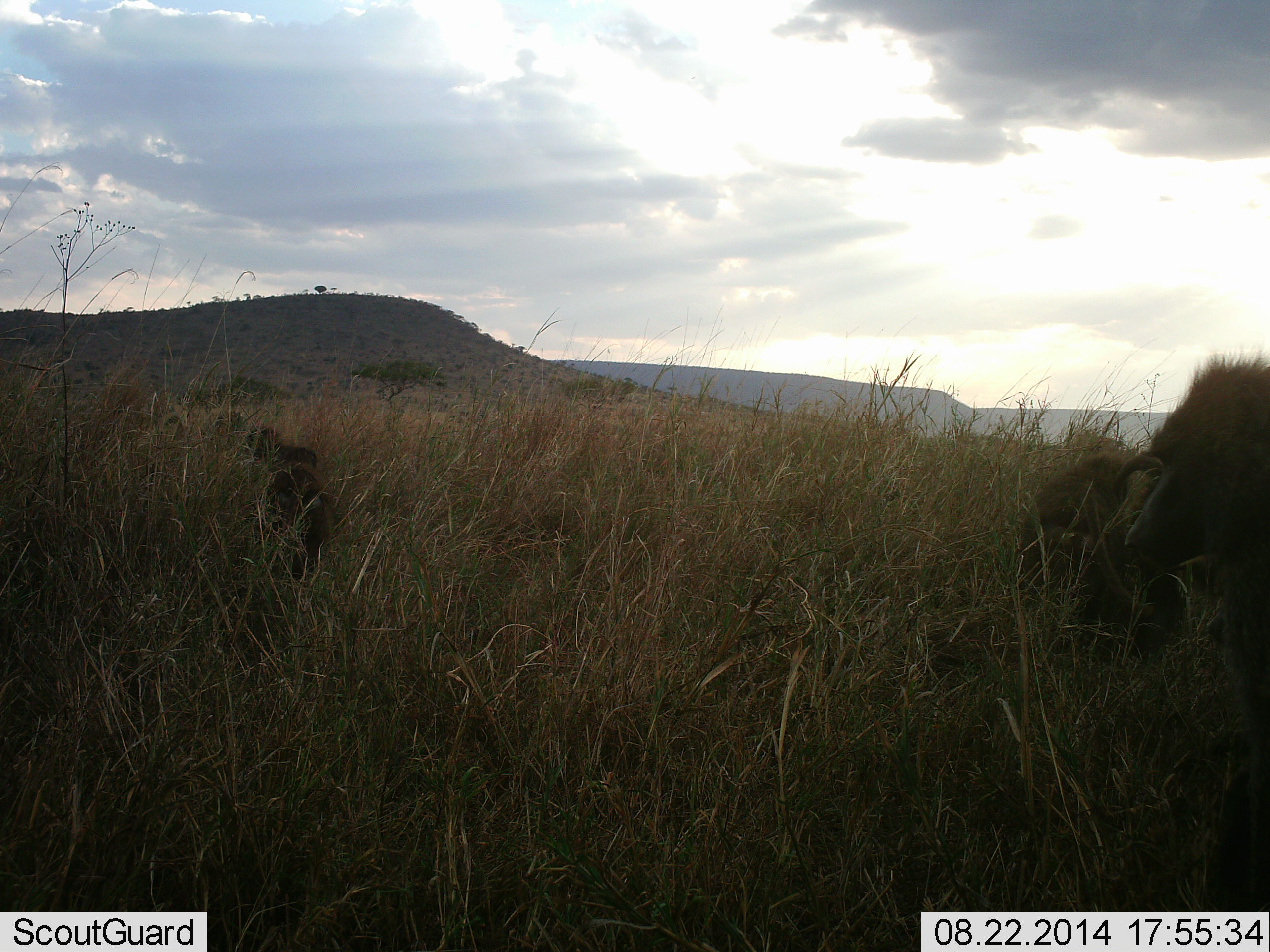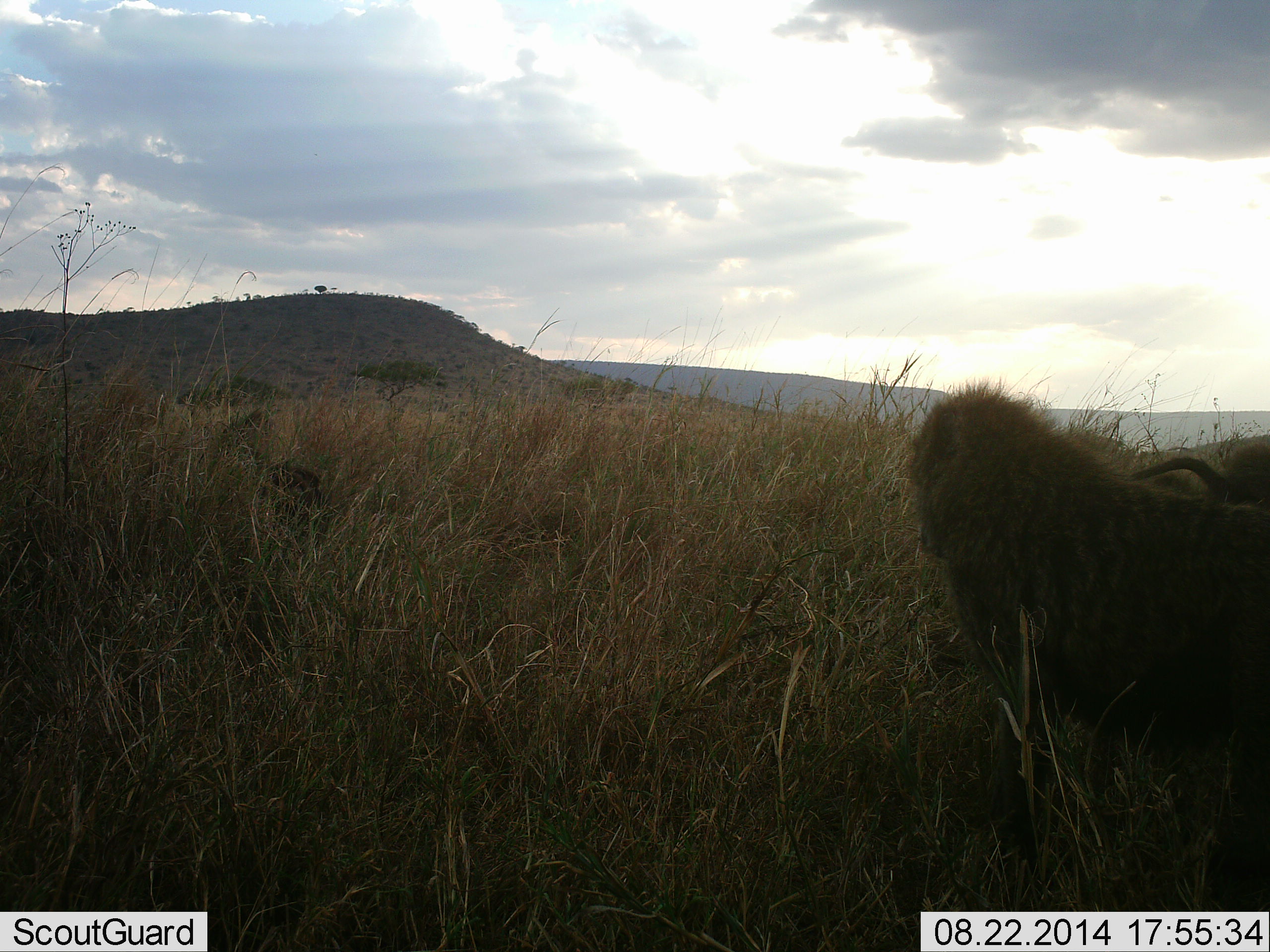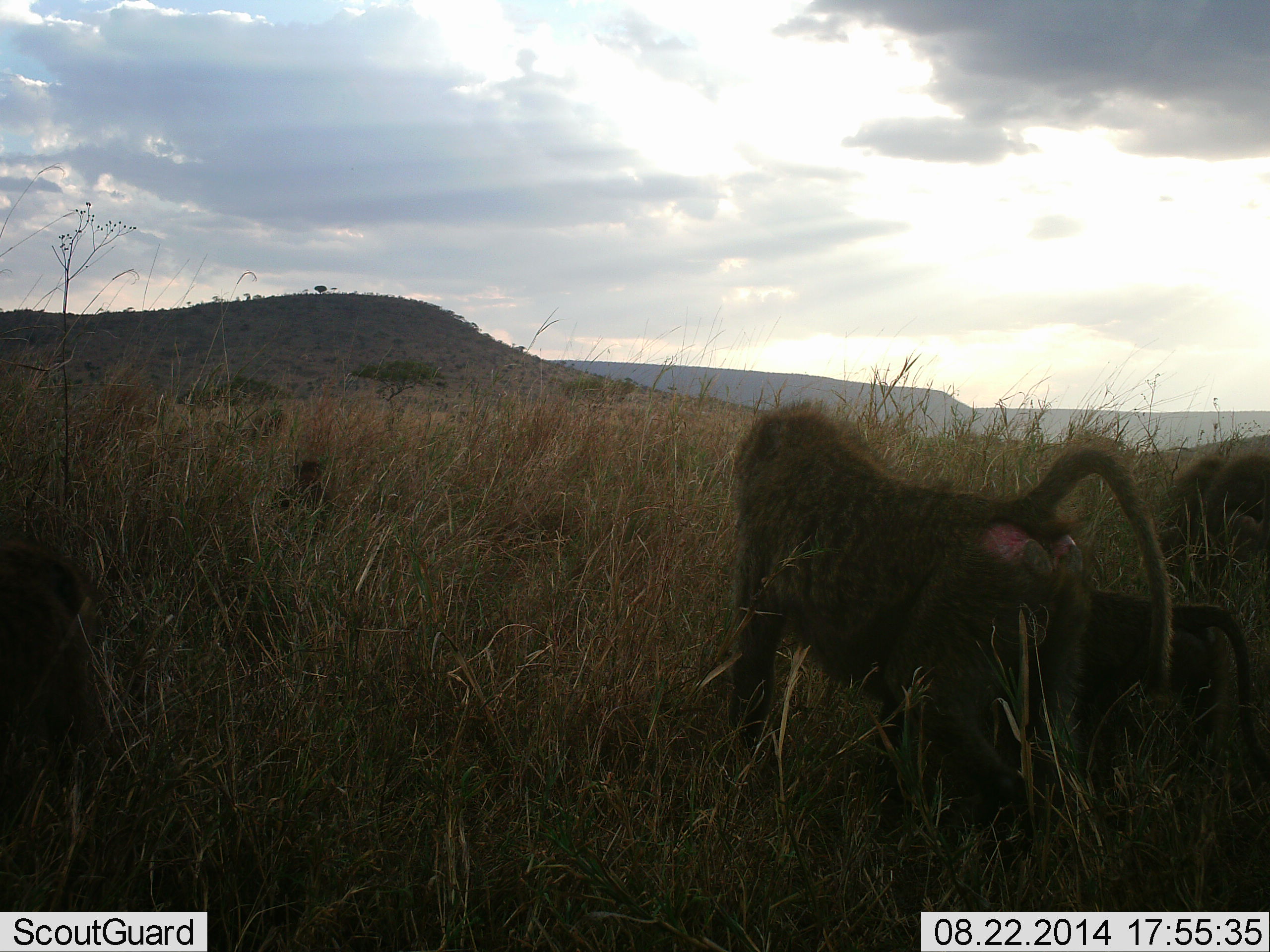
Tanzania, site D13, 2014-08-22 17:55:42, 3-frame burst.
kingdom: Animalia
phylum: Chordata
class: Mammalia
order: Primates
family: Cercopithecidae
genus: Papio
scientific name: Papio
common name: baboon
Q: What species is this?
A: Baboon (Papio).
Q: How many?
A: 5.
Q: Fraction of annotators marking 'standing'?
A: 10%.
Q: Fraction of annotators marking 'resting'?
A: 0%.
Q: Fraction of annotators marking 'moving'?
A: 100%.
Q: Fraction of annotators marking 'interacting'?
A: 10%.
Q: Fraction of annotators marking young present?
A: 20%.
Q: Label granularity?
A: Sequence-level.